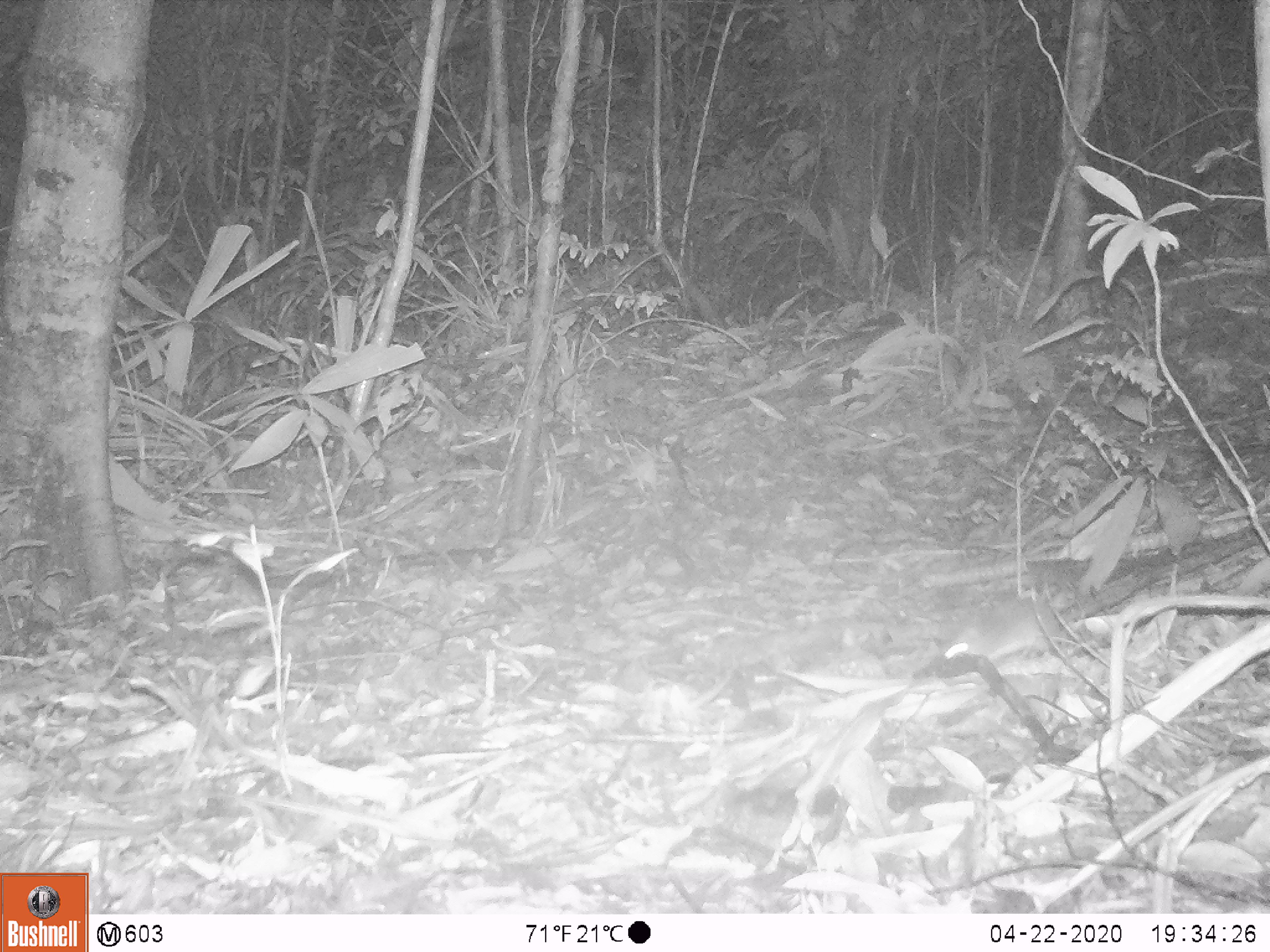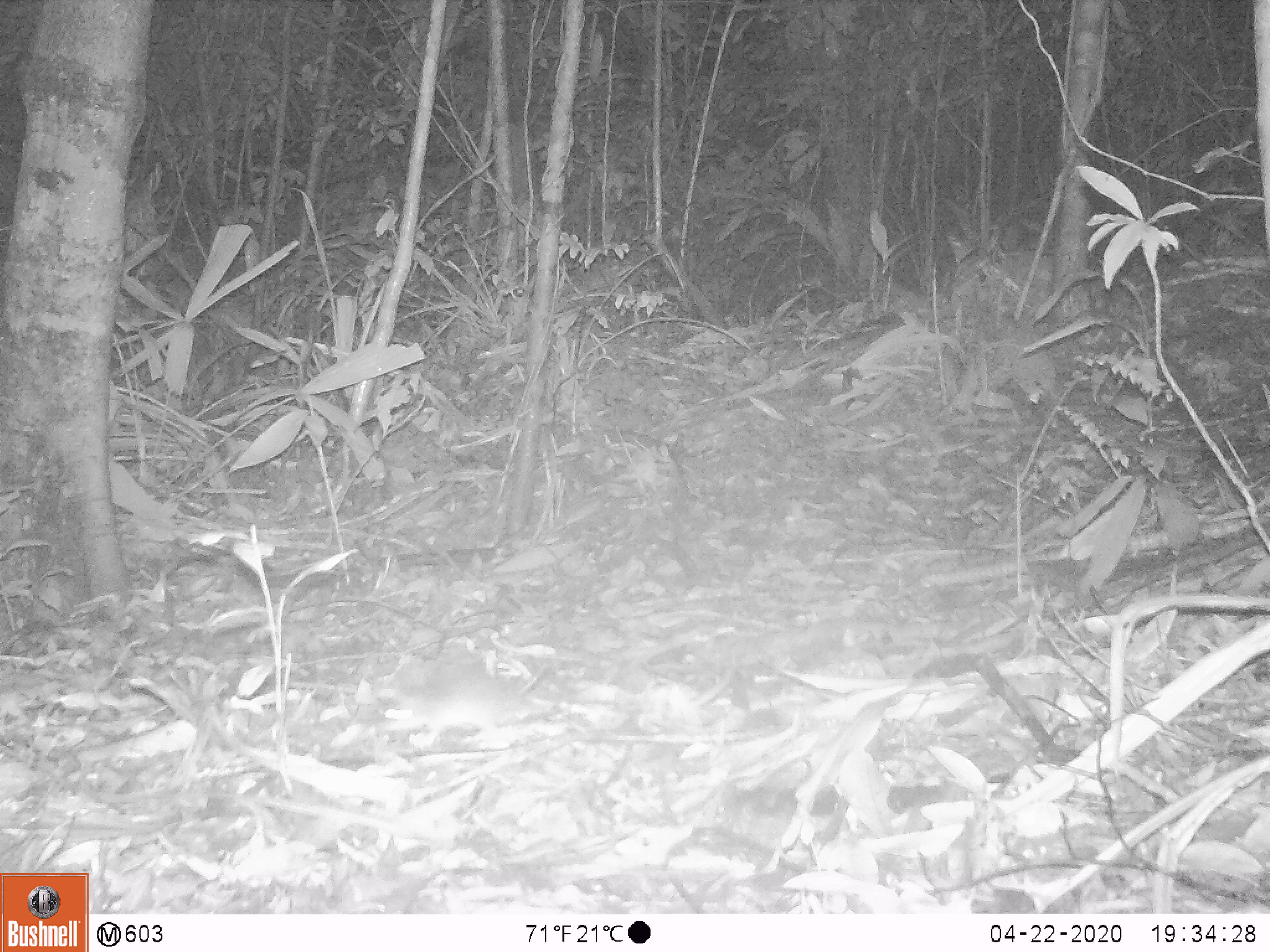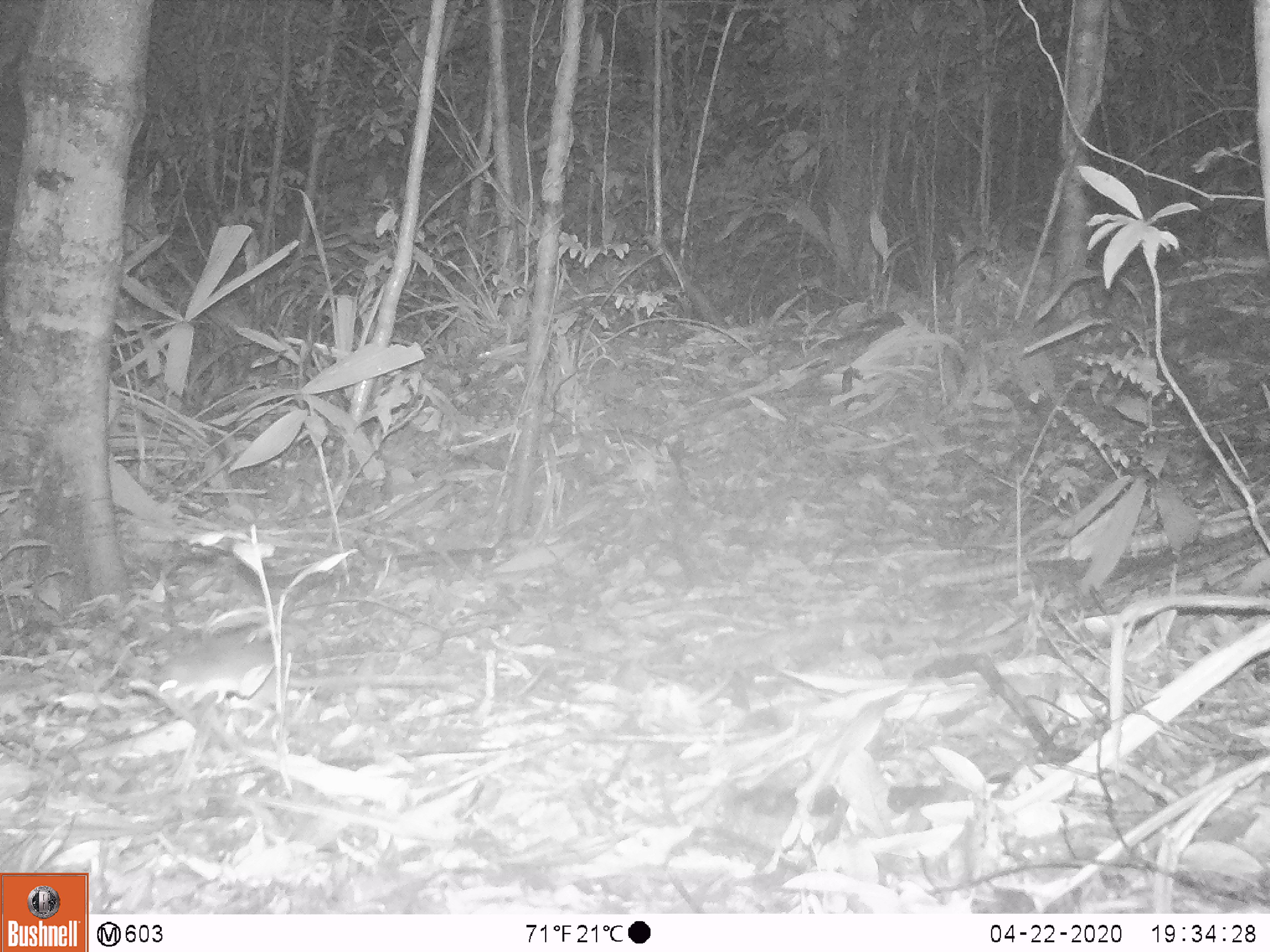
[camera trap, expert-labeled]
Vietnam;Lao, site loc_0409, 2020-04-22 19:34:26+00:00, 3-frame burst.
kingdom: Animalia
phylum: Chordata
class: Mammalia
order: Rodentia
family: Muridae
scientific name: Muridae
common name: old-world mice and rats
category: unidentified murid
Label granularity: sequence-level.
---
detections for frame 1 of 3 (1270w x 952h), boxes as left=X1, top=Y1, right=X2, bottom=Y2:
unidentified murid: left=941, top=599, right=1061, bottom=661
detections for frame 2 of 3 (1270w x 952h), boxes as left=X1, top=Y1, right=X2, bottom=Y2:
unidentified murid: left=375, top=662, right=545, bottom=741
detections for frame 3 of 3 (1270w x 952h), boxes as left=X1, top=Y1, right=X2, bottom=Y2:
unidentified murid: left=154, top=623, right=275, bottom=707